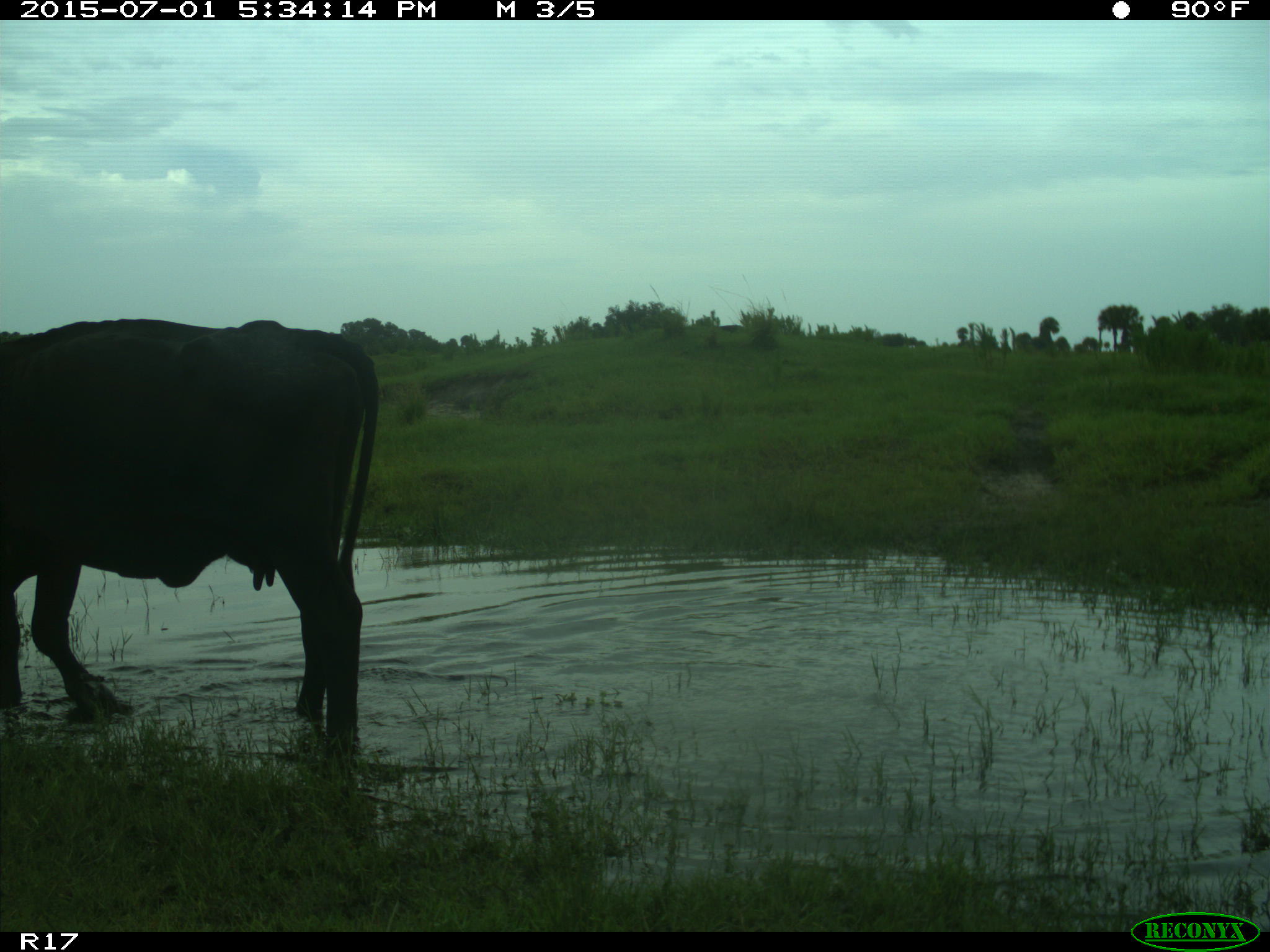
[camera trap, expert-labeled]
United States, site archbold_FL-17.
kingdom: Animalia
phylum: Chordata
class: Mammalia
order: Artiodactyla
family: Bovidae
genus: Bos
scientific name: Bos taurus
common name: domestic cow